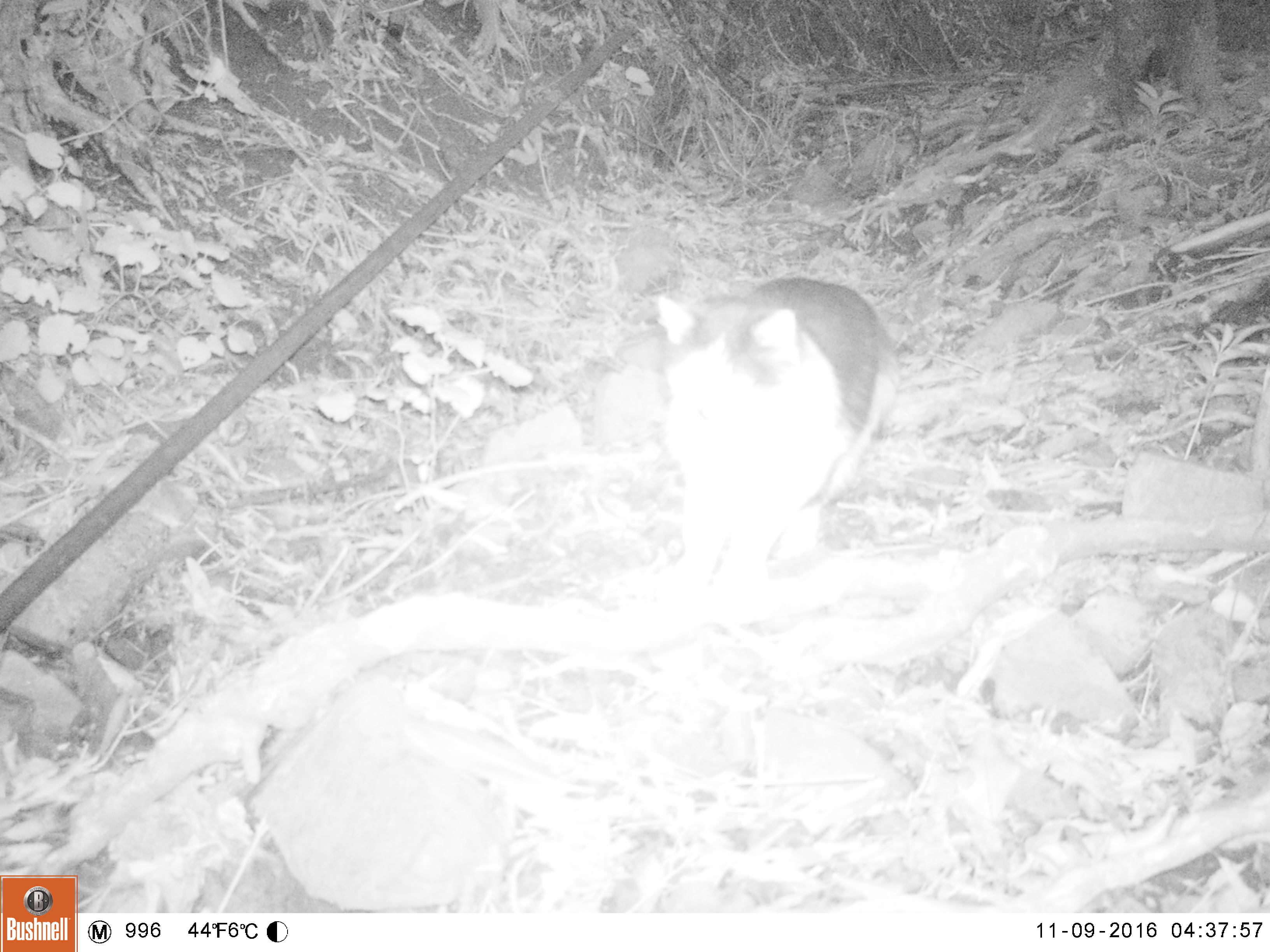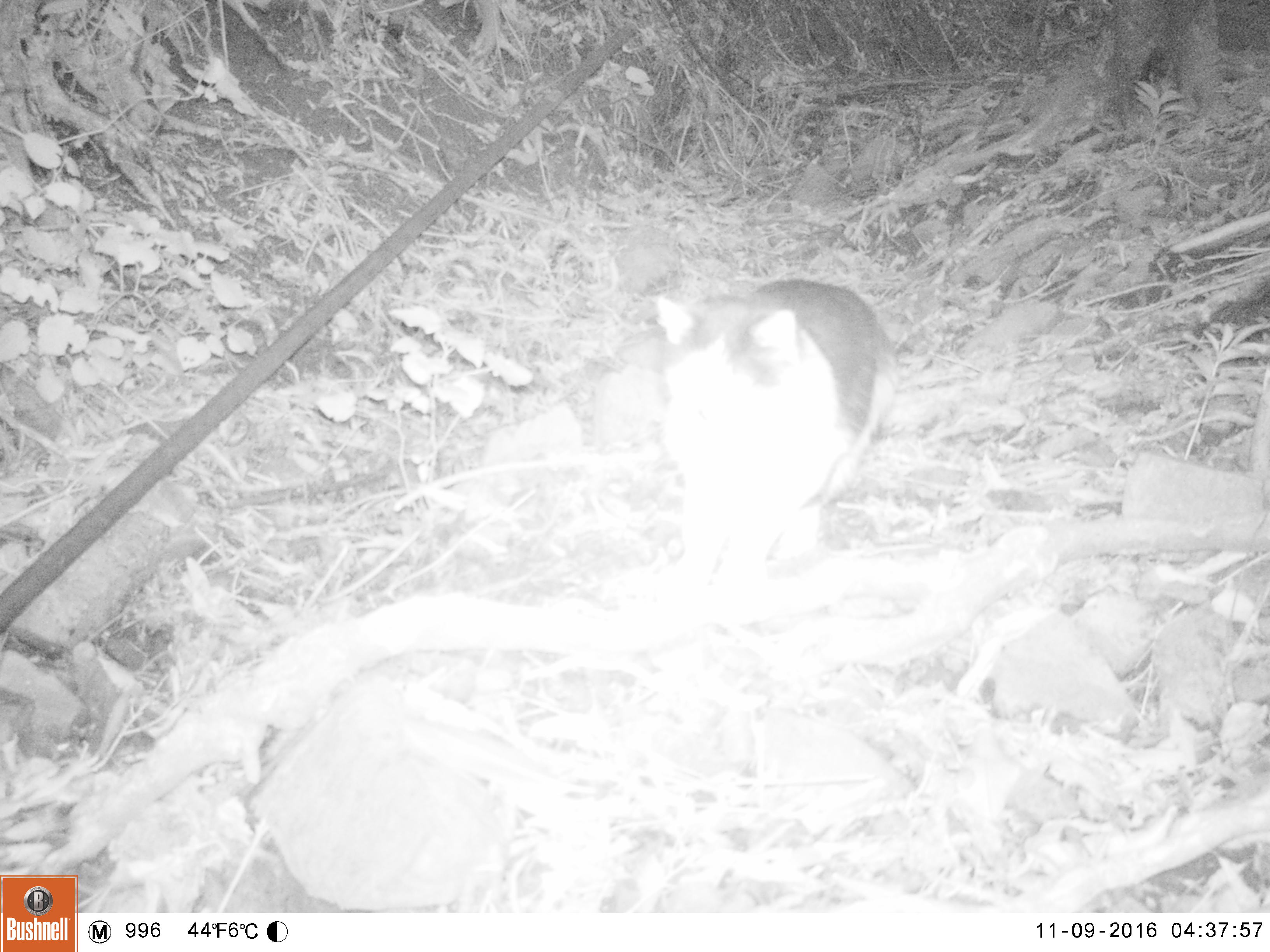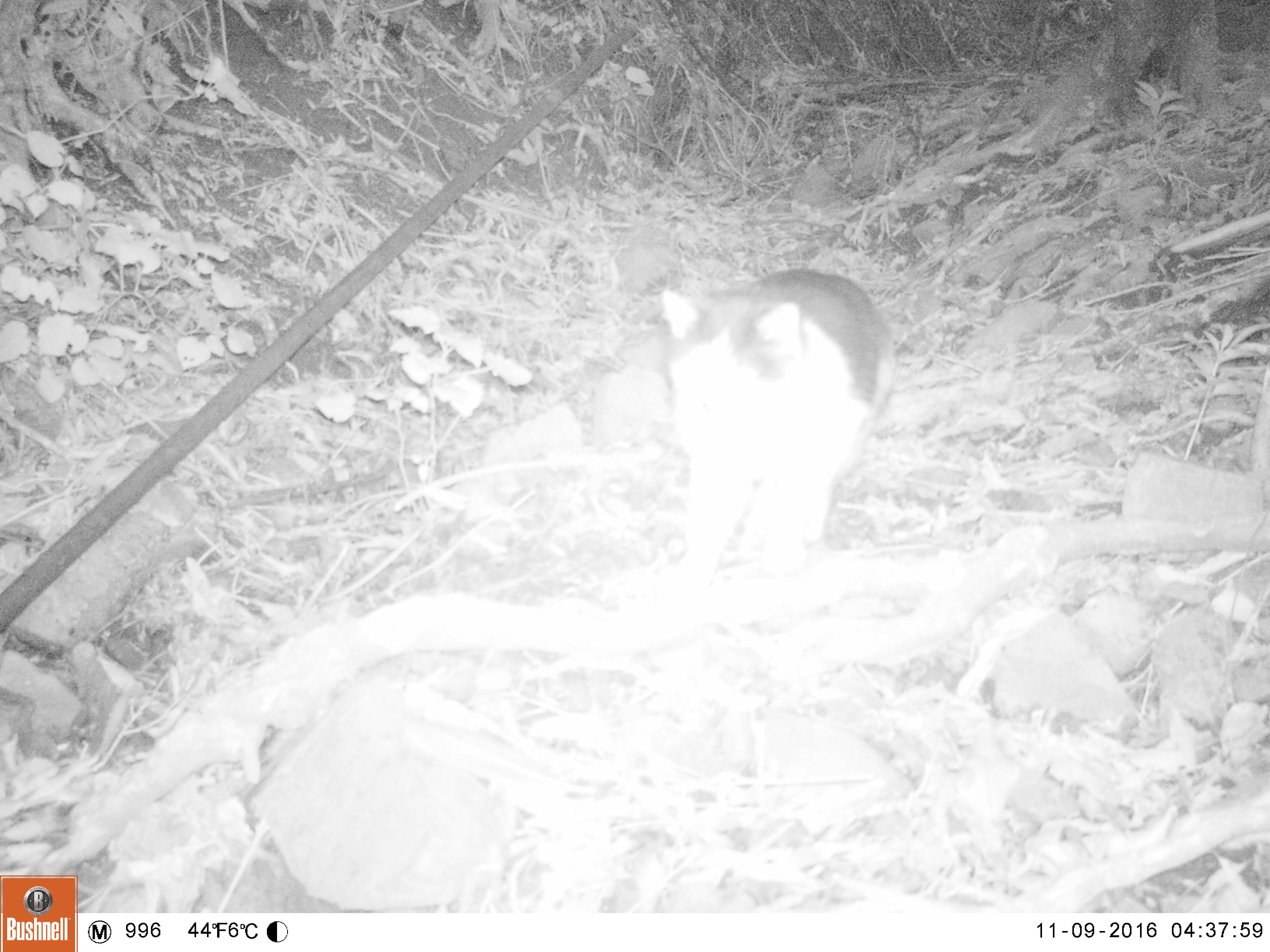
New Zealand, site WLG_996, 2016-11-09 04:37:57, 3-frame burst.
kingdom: Animalia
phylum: Chordata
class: Mammalia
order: Carnivora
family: Felidae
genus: Felis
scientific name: Felis catus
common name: domestic cat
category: cat